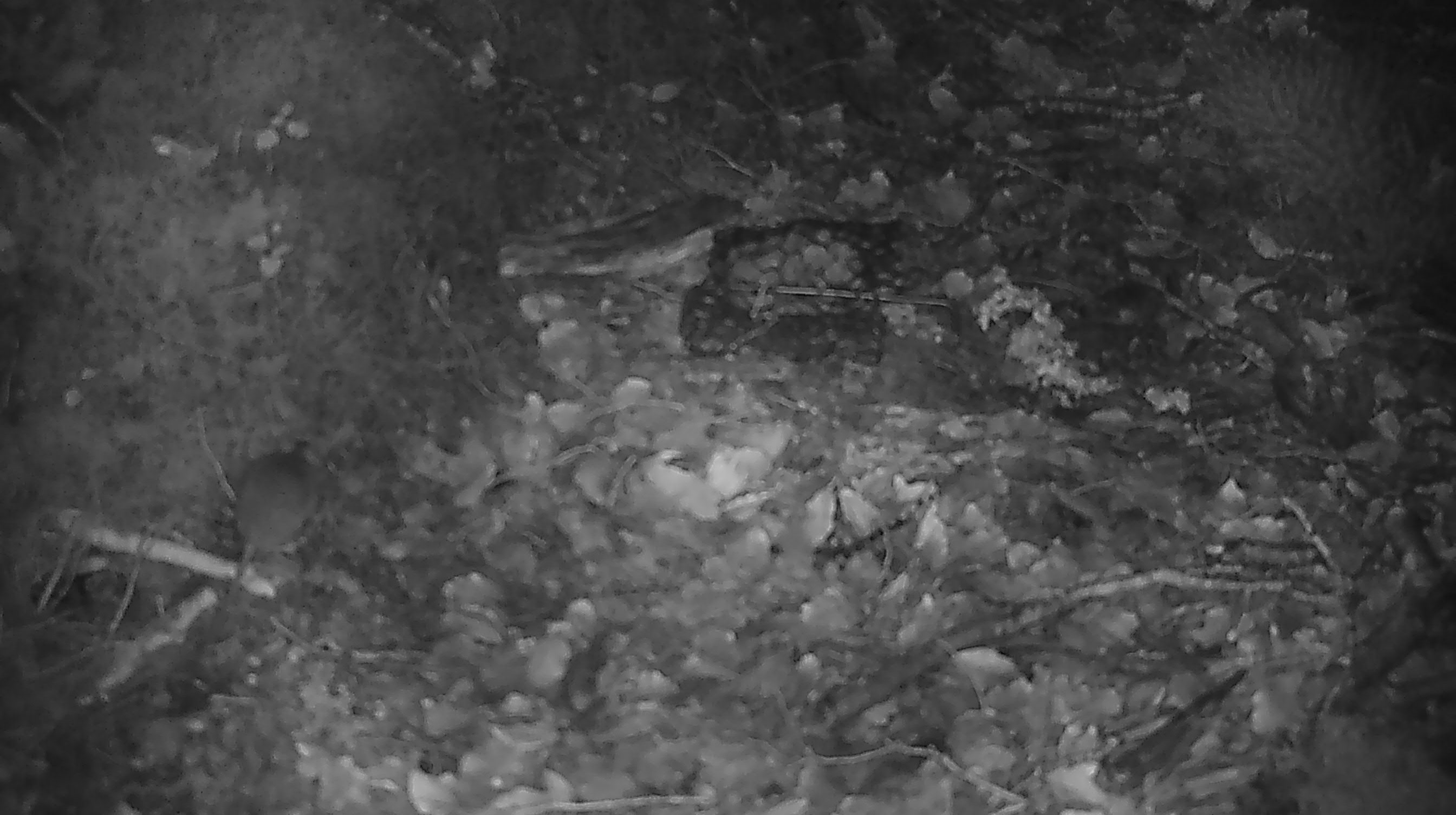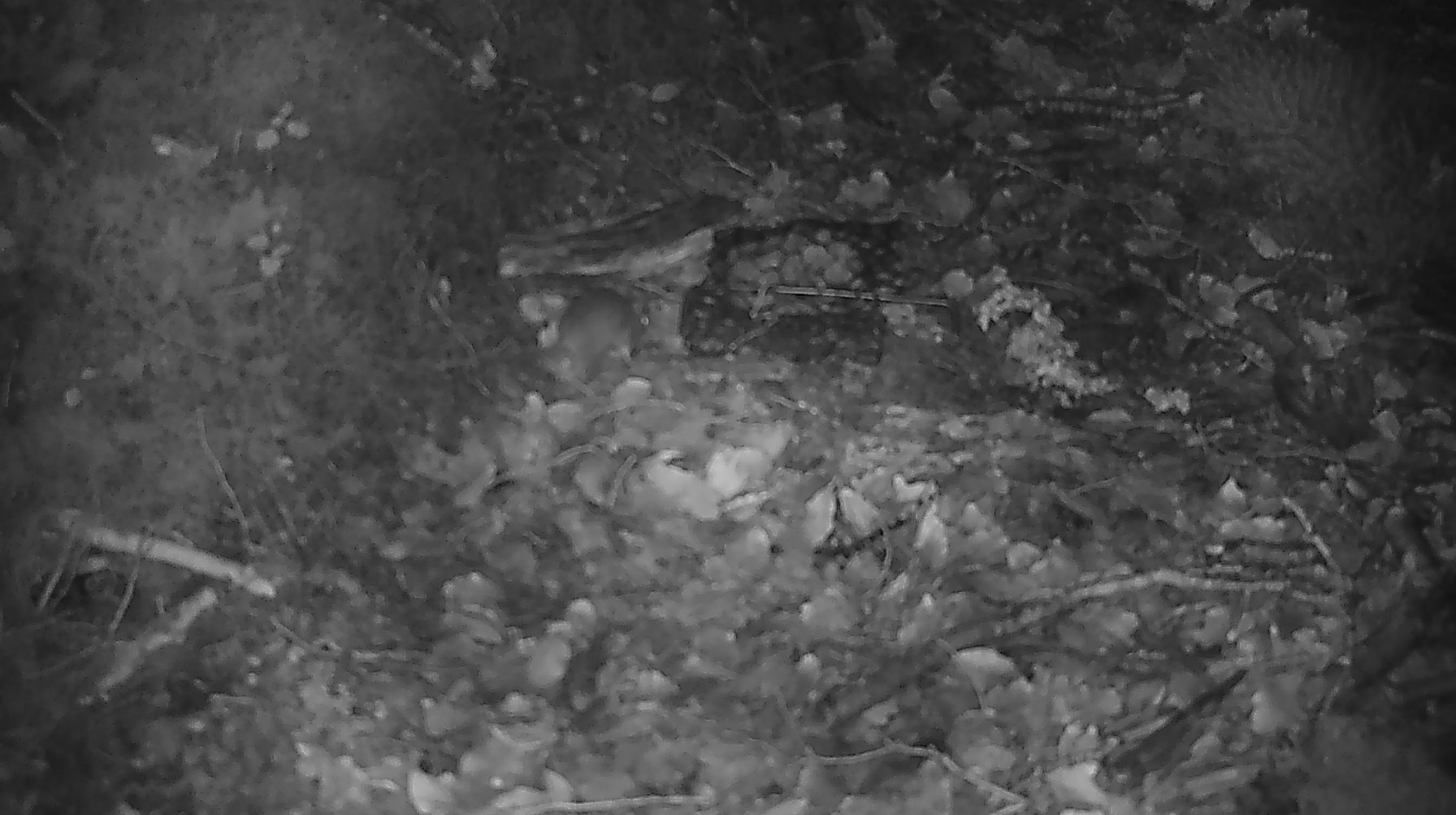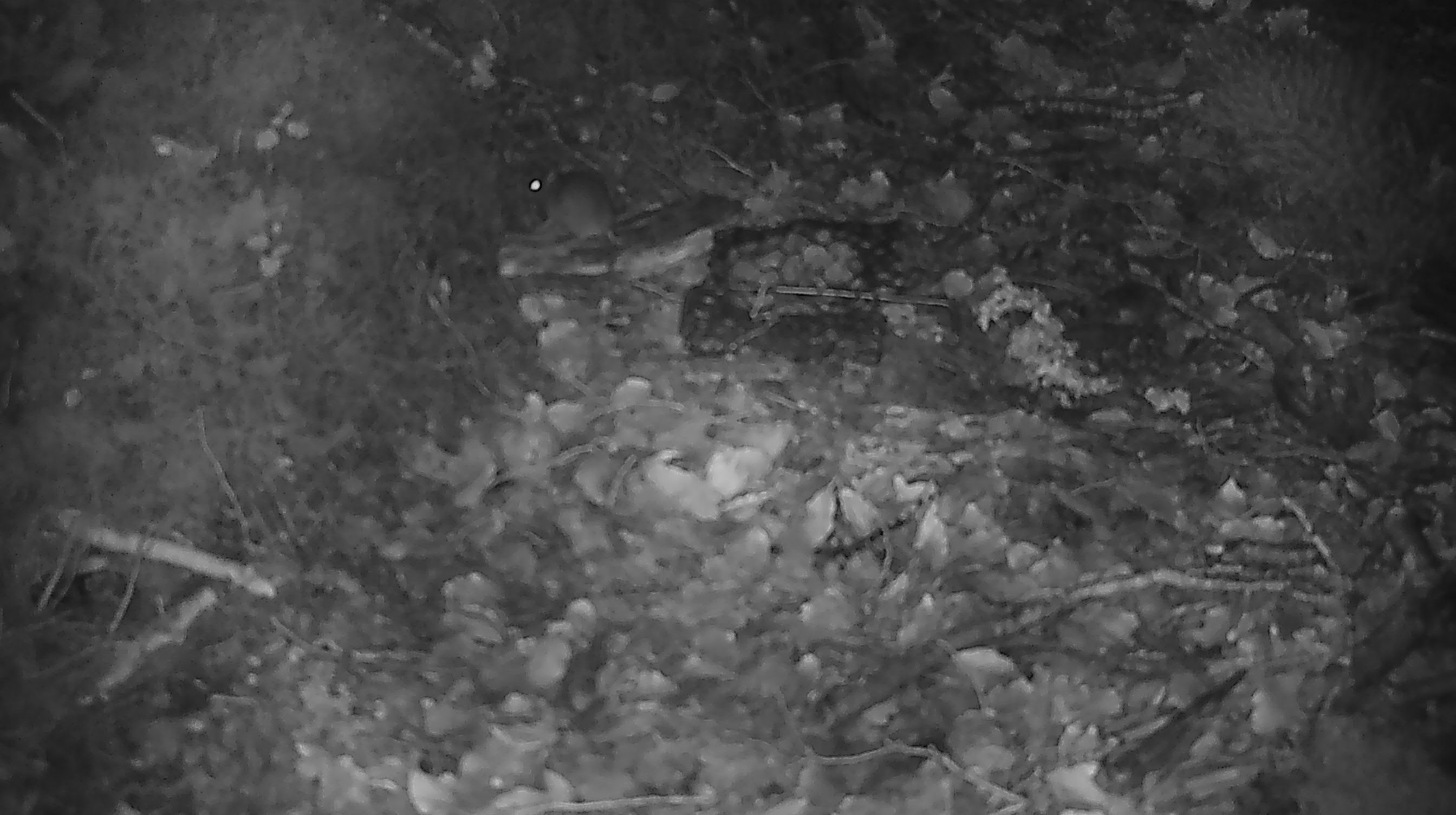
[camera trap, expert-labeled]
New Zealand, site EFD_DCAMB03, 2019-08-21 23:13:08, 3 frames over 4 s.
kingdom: Animalia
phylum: Chordata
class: Mammalia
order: Rodentia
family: Muridae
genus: Mus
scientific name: Mus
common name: mouse